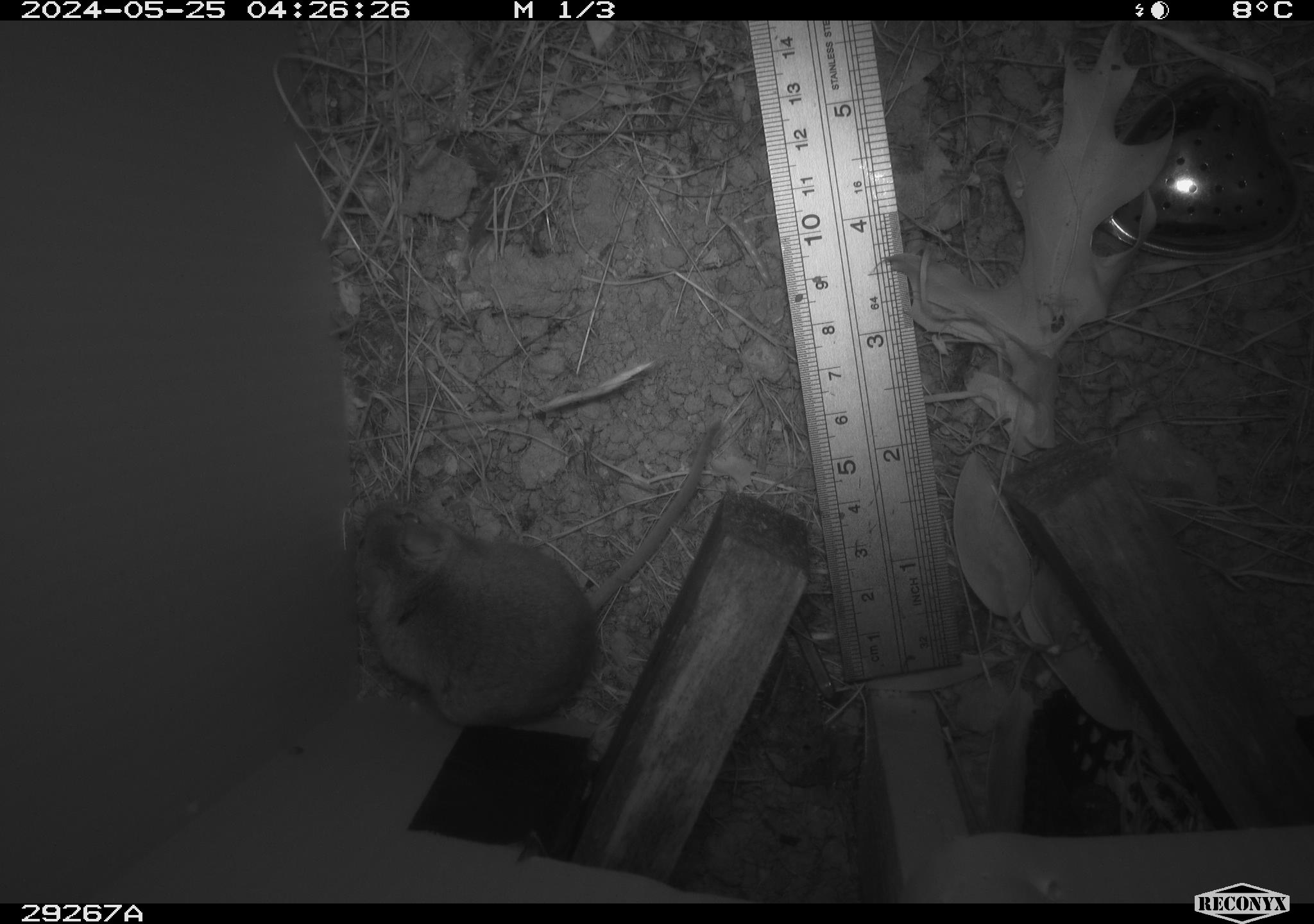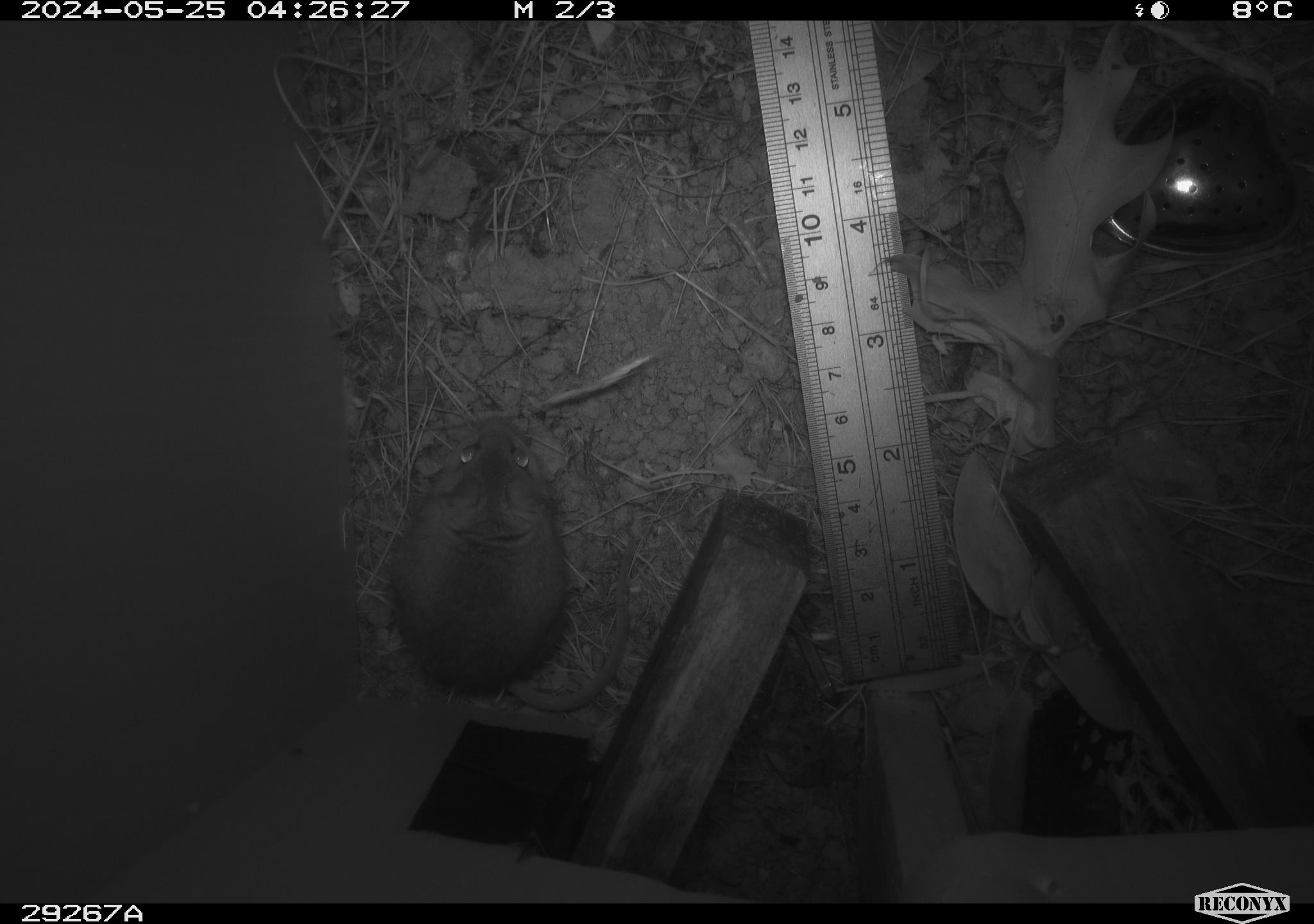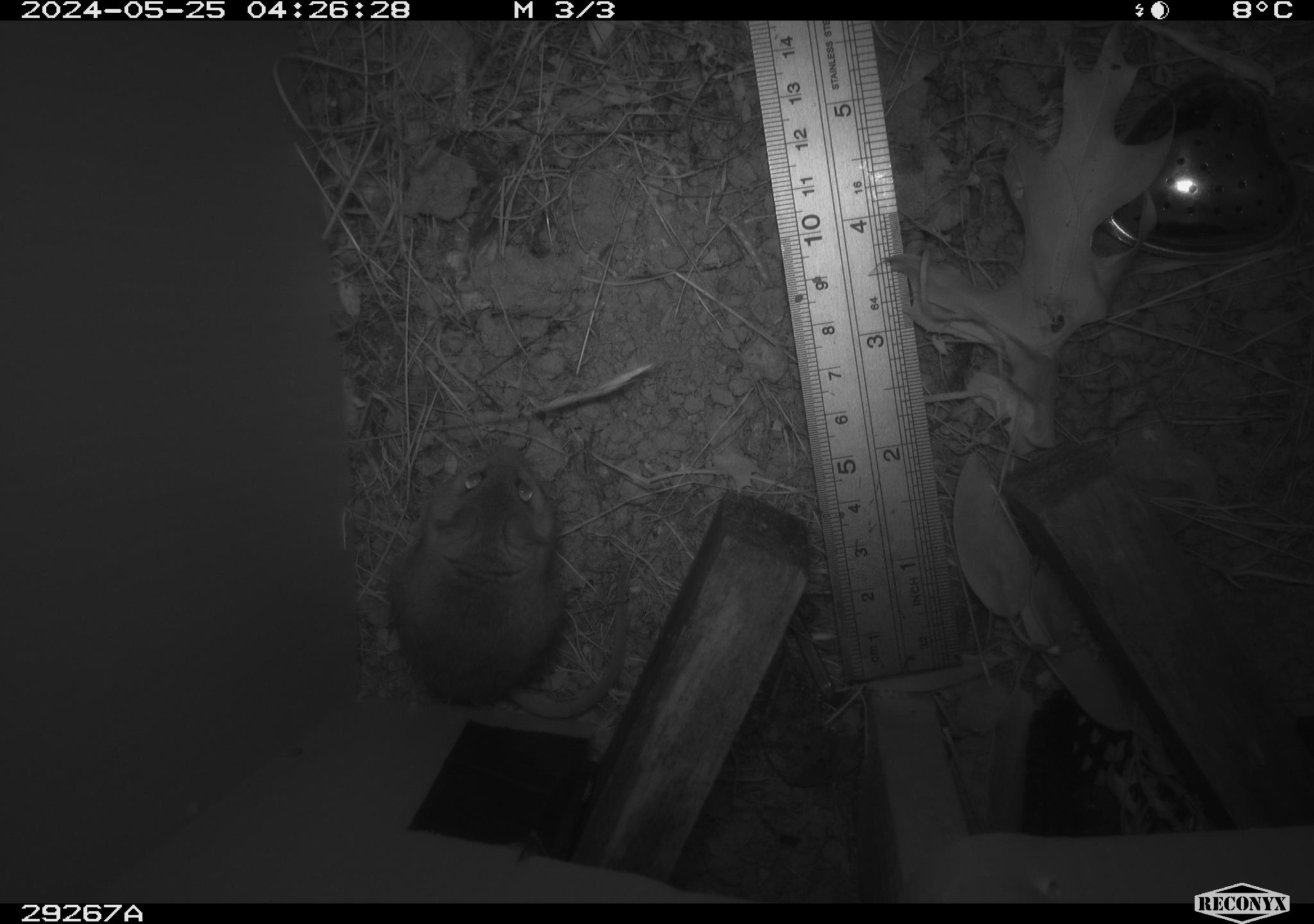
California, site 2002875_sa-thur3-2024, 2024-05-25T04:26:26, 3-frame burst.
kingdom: Animalia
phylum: Chordata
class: Mammalia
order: Rodentia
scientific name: Rodentia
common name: mouse species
Mouse species (Rodentia).